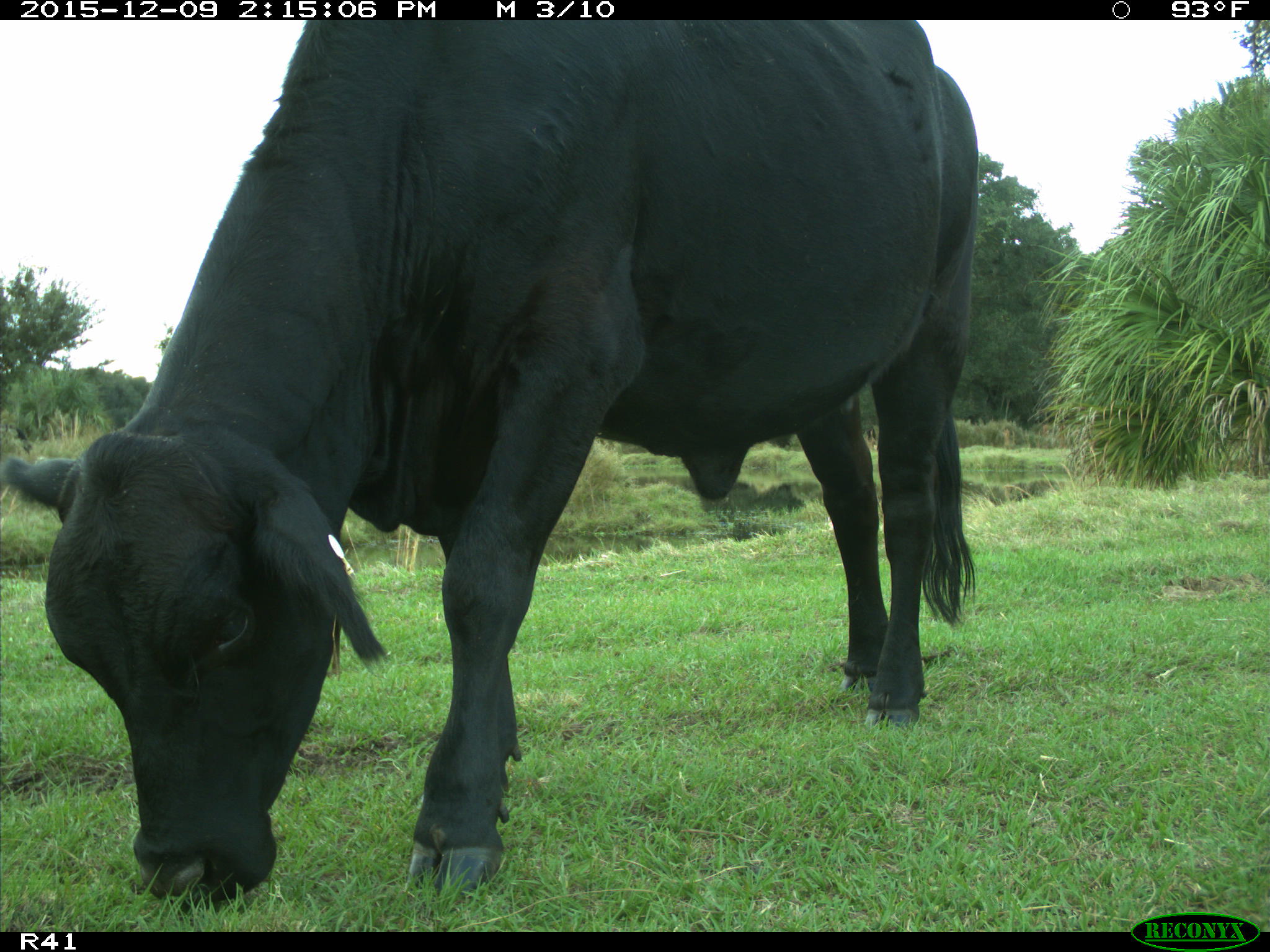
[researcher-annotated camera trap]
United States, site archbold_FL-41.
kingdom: Animalia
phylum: Chordata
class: Mammalia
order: Artiodactyla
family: Bovidae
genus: Bos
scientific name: Bos taurus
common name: domestic cow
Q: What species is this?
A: Bos taurus (domestic cow).